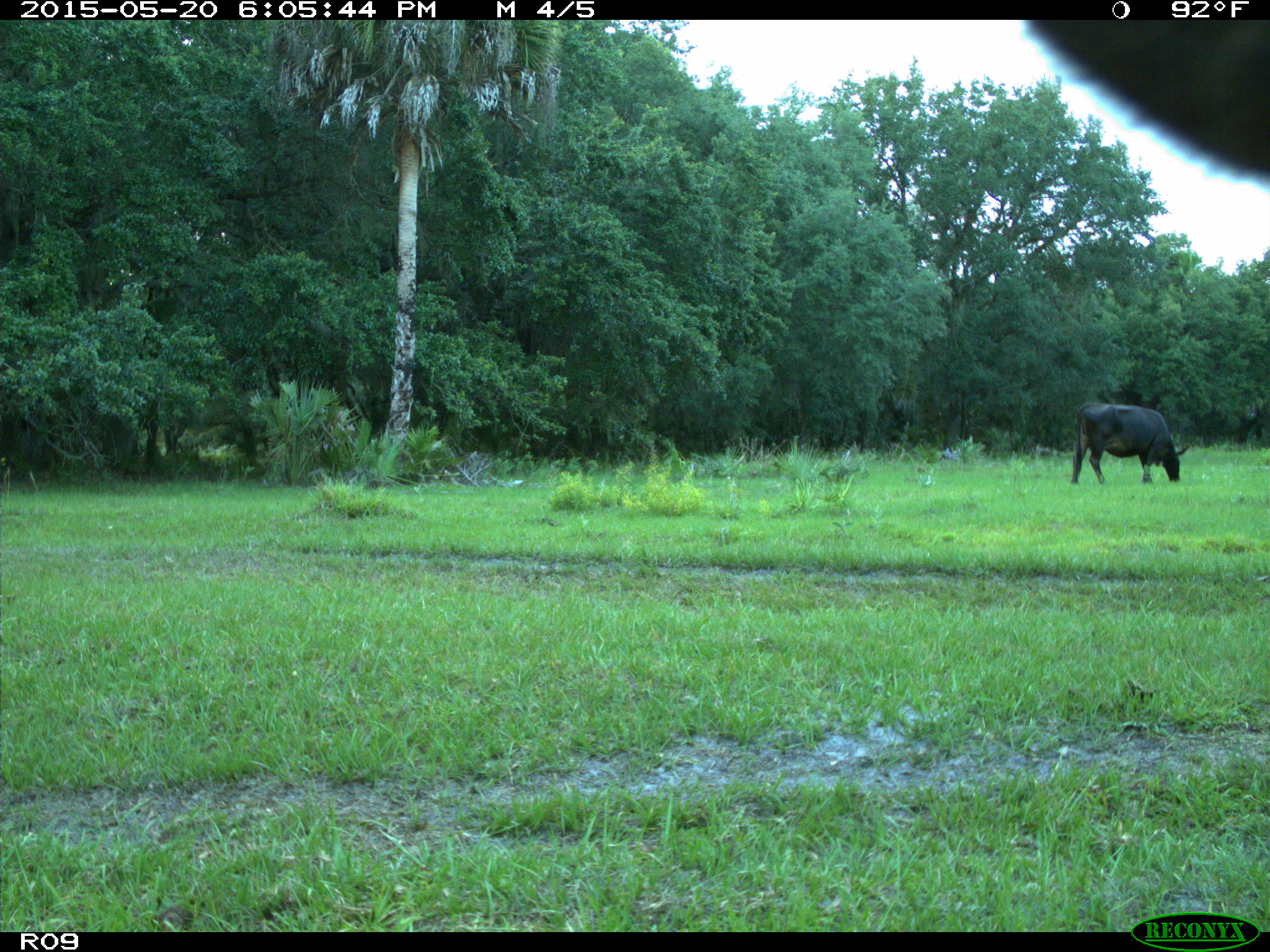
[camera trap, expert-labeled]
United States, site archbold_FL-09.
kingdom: Animalia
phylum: Chordata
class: Mammalia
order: Artiodactyla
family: Bovidae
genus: Bos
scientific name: Bos taurus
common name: domestic cow